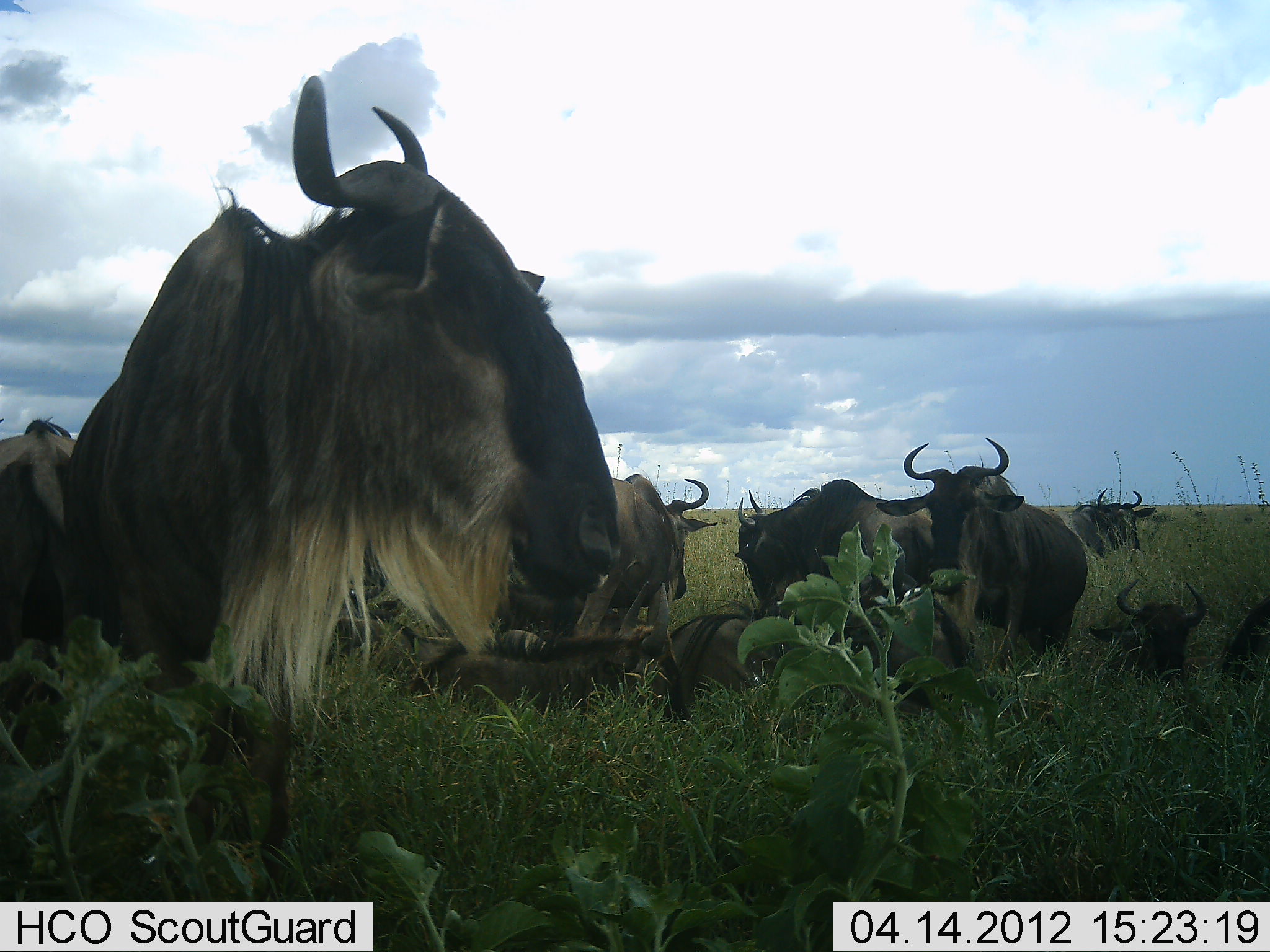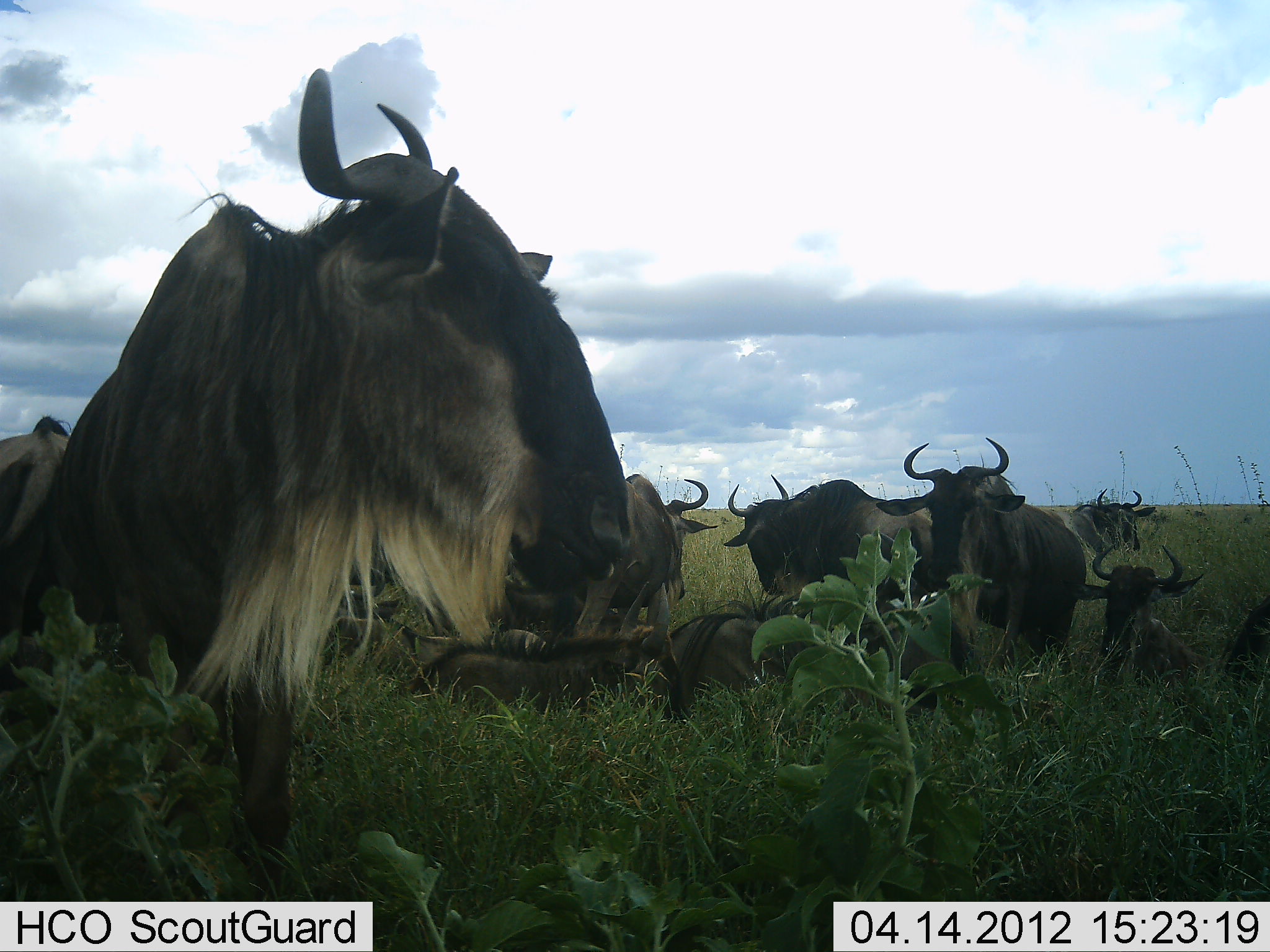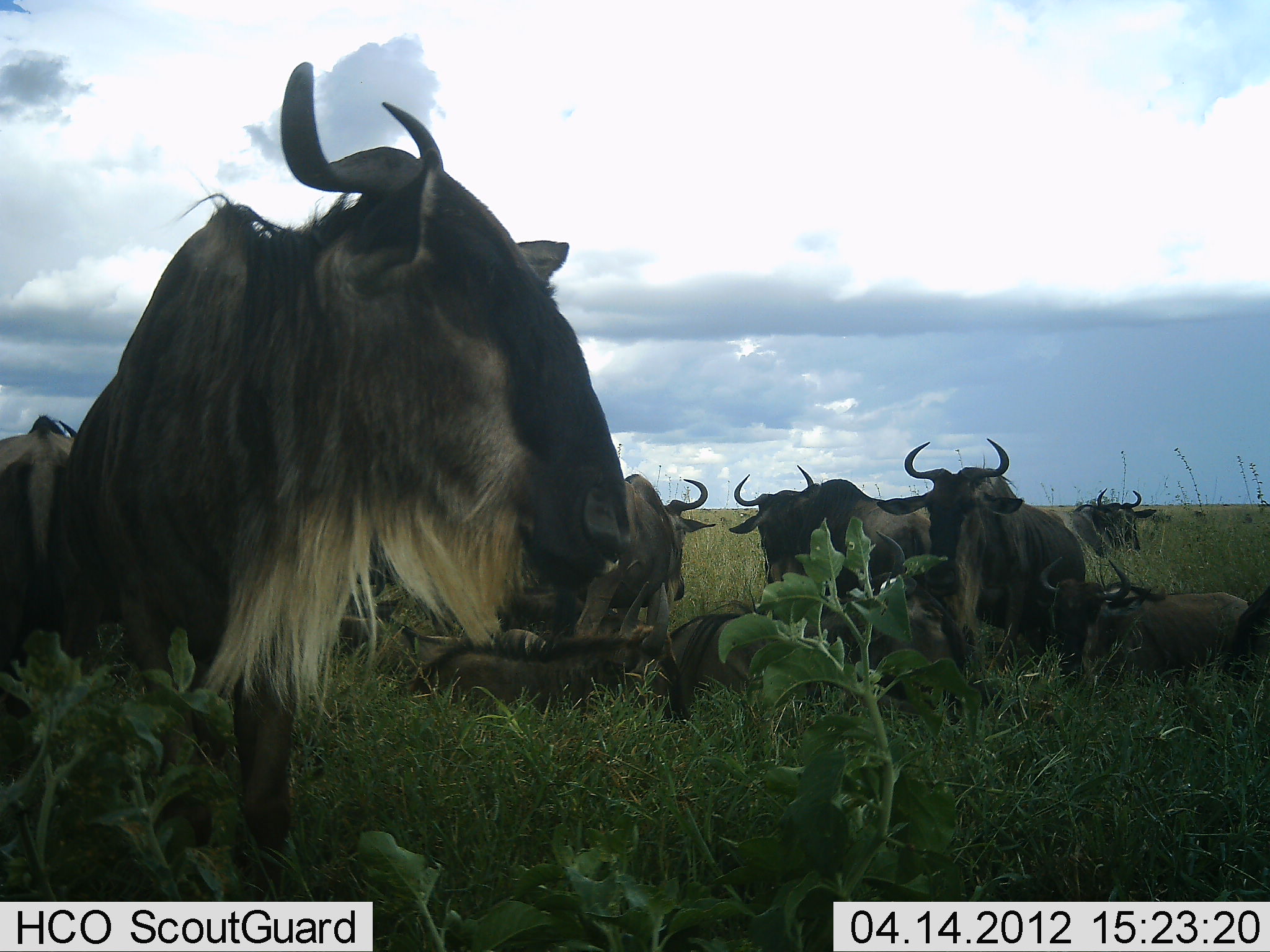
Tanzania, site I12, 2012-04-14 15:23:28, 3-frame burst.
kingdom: Animalia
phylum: Chordata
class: Mammalia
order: Artiodactyla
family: Bovidae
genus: Connochaetes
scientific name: Connochaetes taurinus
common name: blue wildebeest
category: wildebeest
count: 10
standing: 70%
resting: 90%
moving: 5%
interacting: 0%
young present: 10%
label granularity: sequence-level